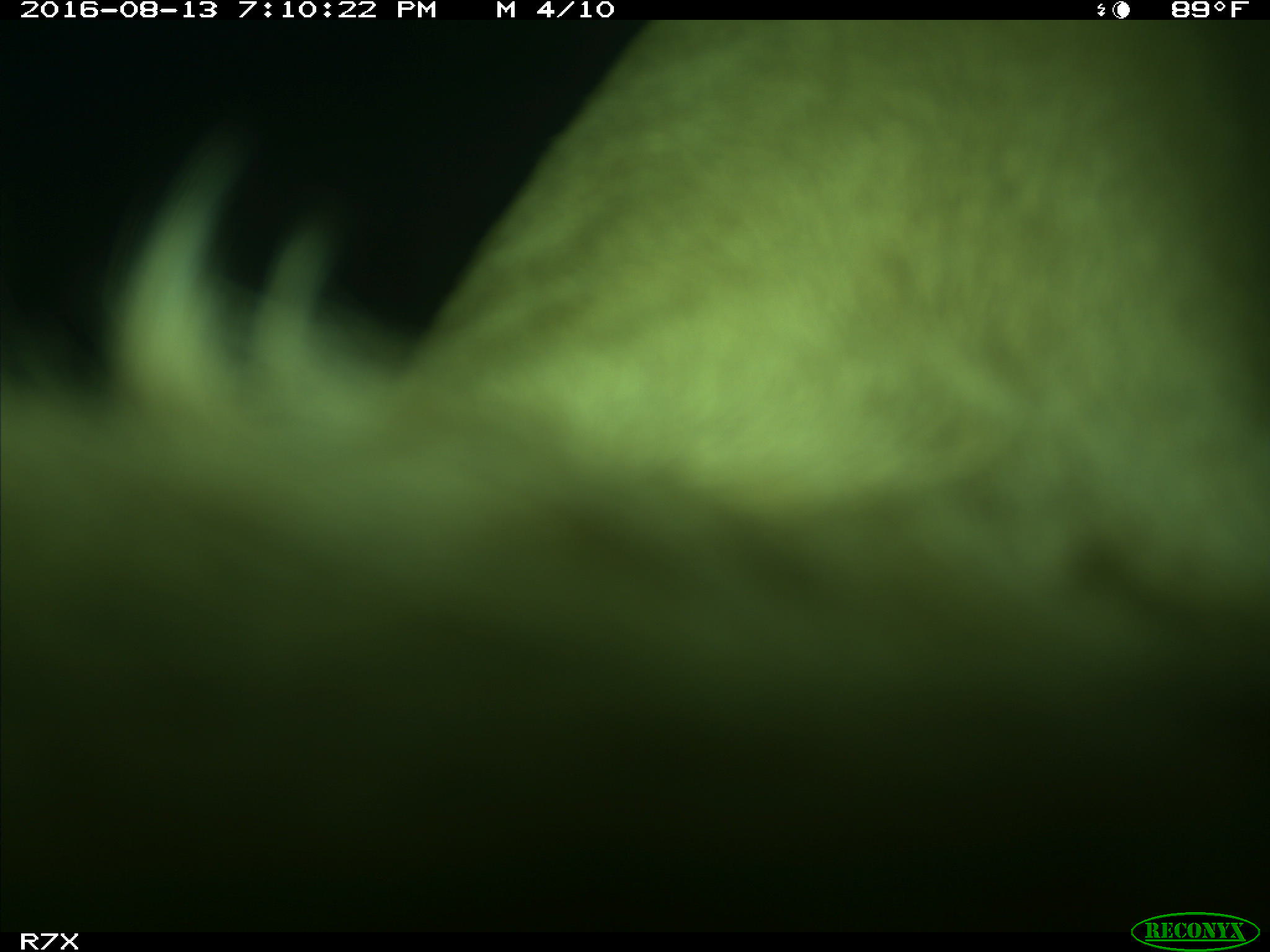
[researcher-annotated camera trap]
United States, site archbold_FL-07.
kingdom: Animalia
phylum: Chordata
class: Mammalia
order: Artiodactyla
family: Bovidae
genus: Bos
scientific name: Bos taurus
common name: domestic cow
Bos taurus (domestic cow).